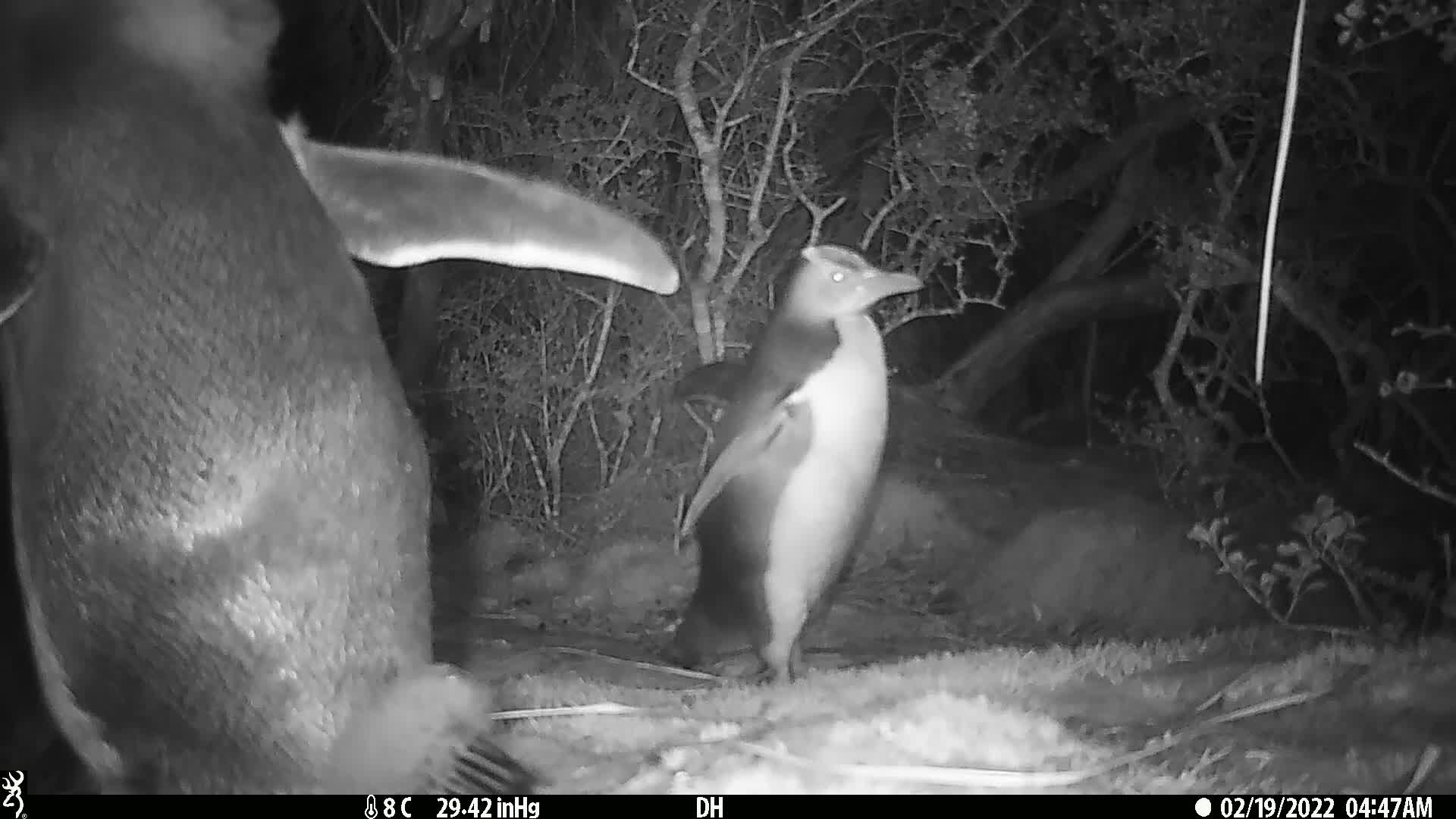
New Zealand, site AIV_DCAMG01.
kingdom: Animalia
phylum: Chordata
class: Aves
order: Sphenisciformes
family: Spheniscidae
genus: Megadyptes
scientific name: Megadyptes antipodes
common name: yellow-eyed penguin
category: yellow eyed penguin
Yellow eyed penguin (yellow-eyed penguin) (Megadyptes antipodes).